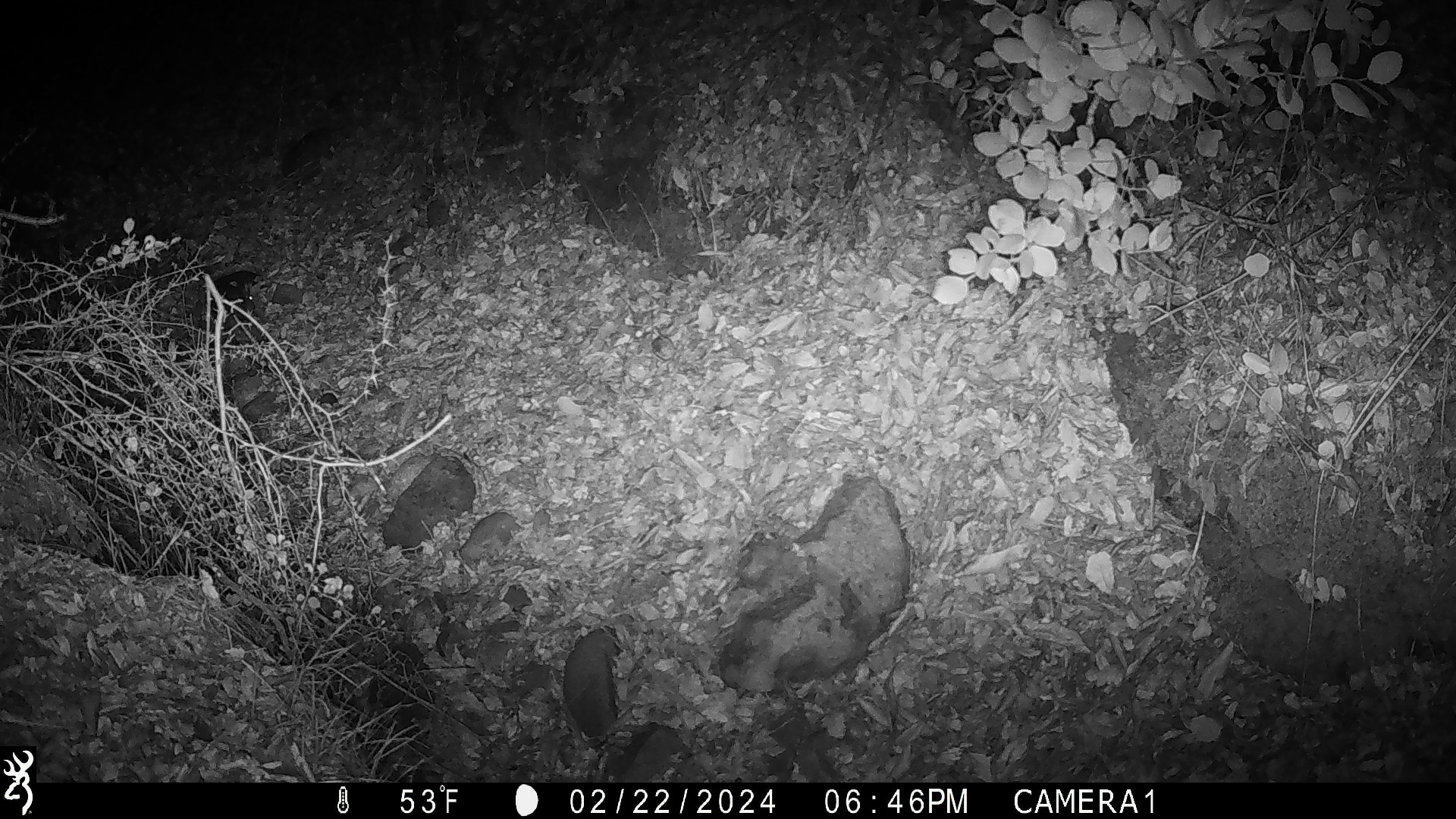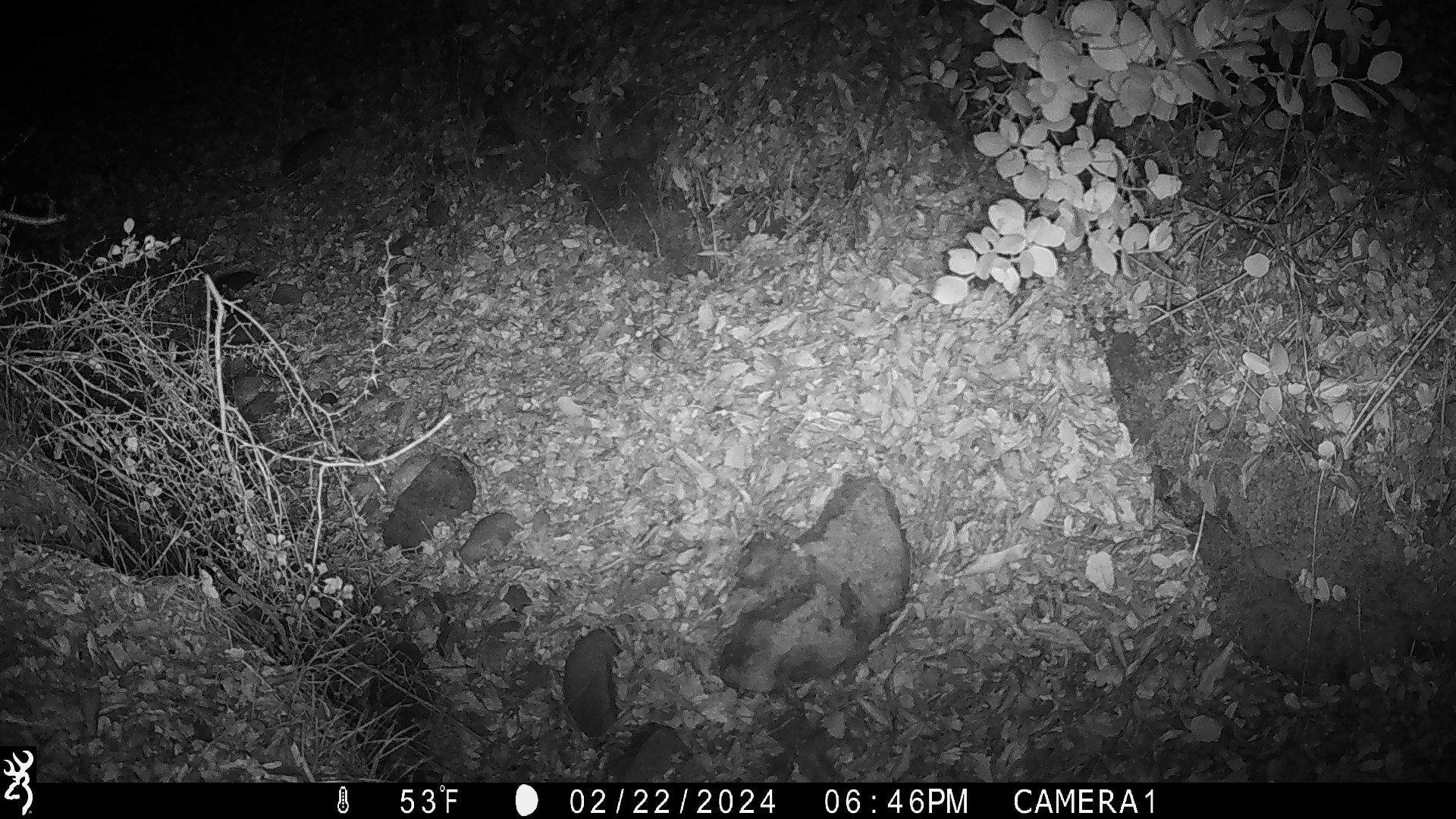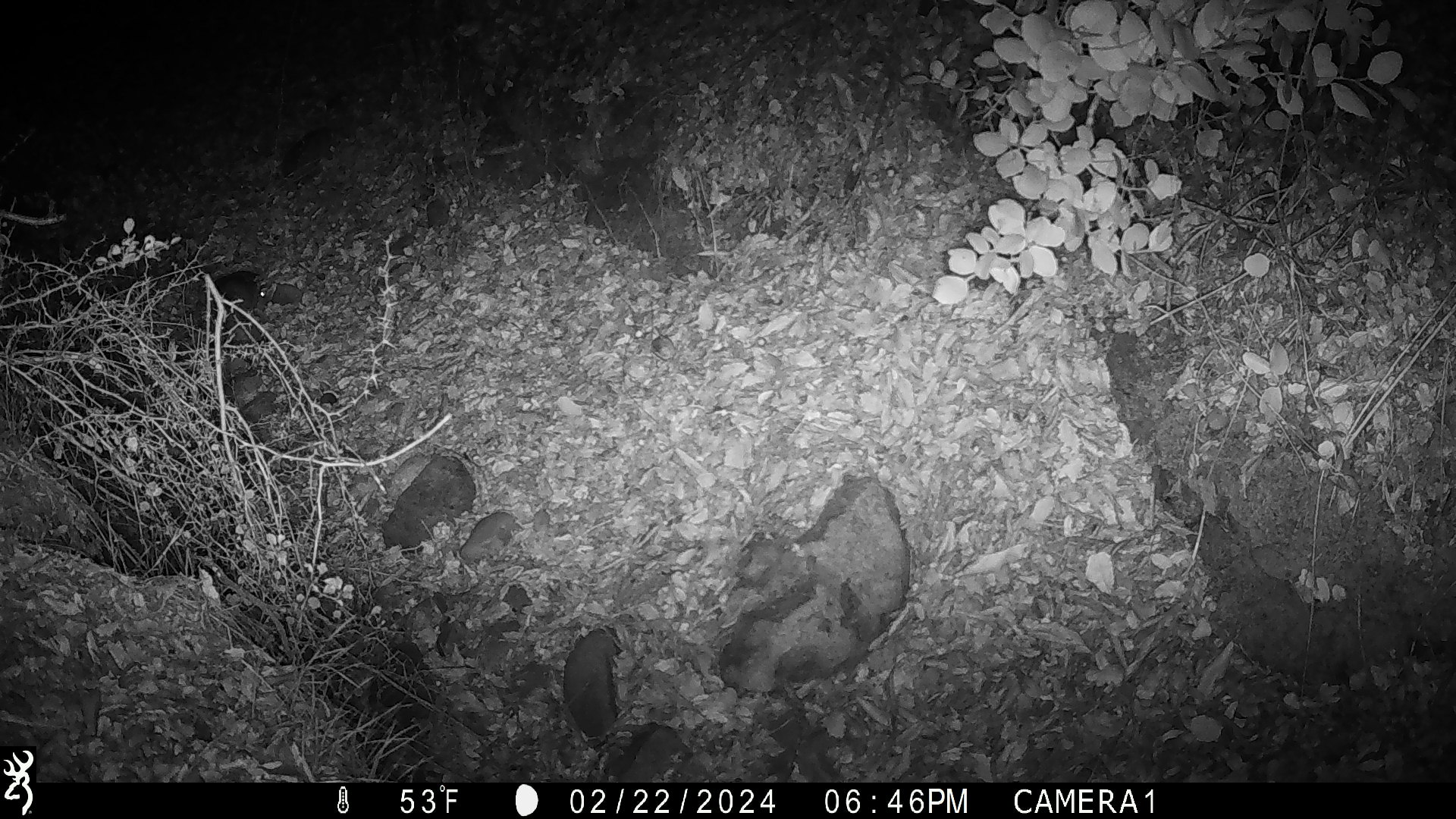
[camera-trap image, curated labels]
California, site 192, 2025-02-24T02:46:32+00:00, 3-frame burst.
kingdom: Animalia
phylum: Chordata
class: Mammalia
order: Rodentia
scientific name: Rodentia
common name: mouse or rat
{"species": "mouse or rat (Rodentia)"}